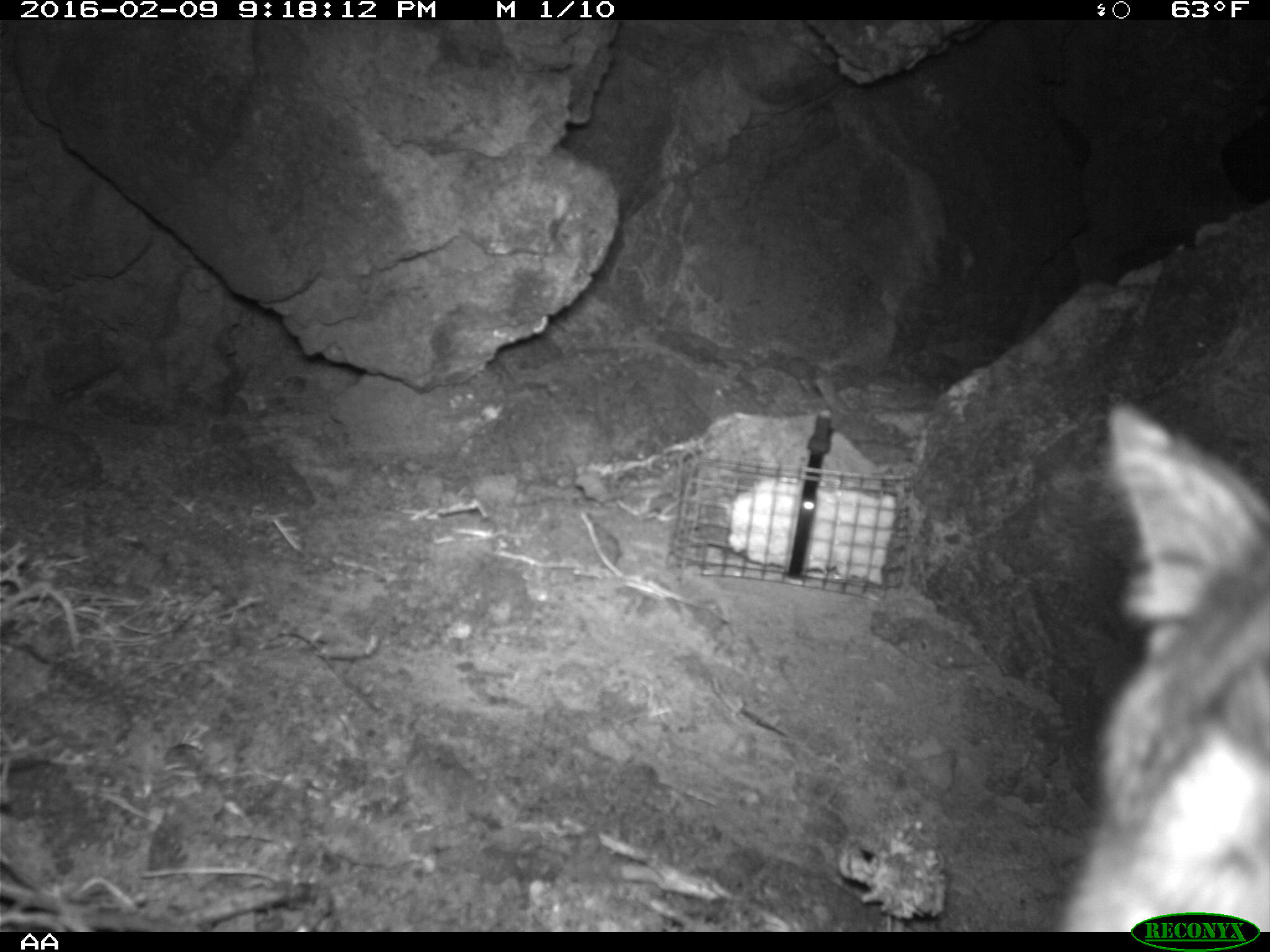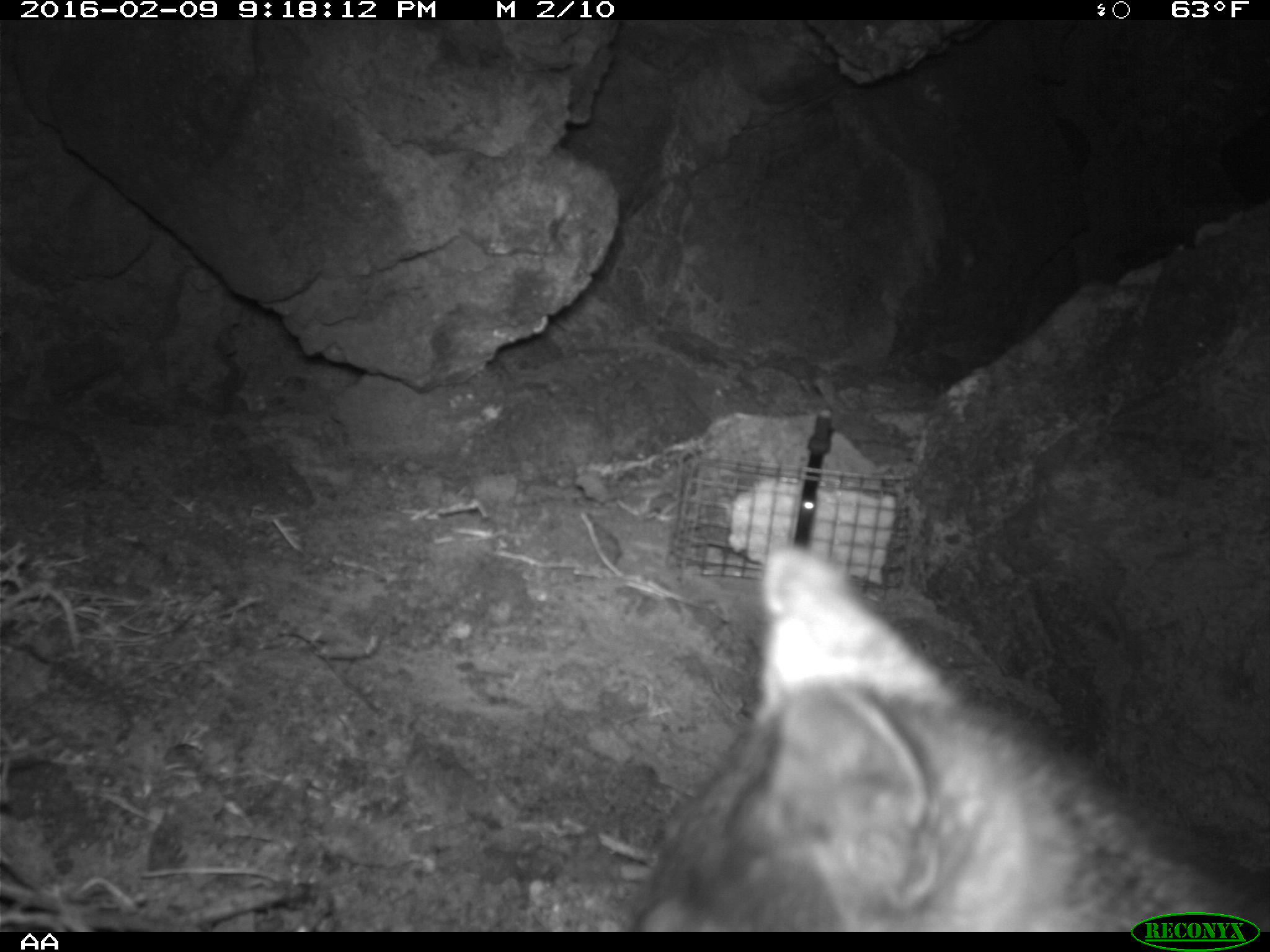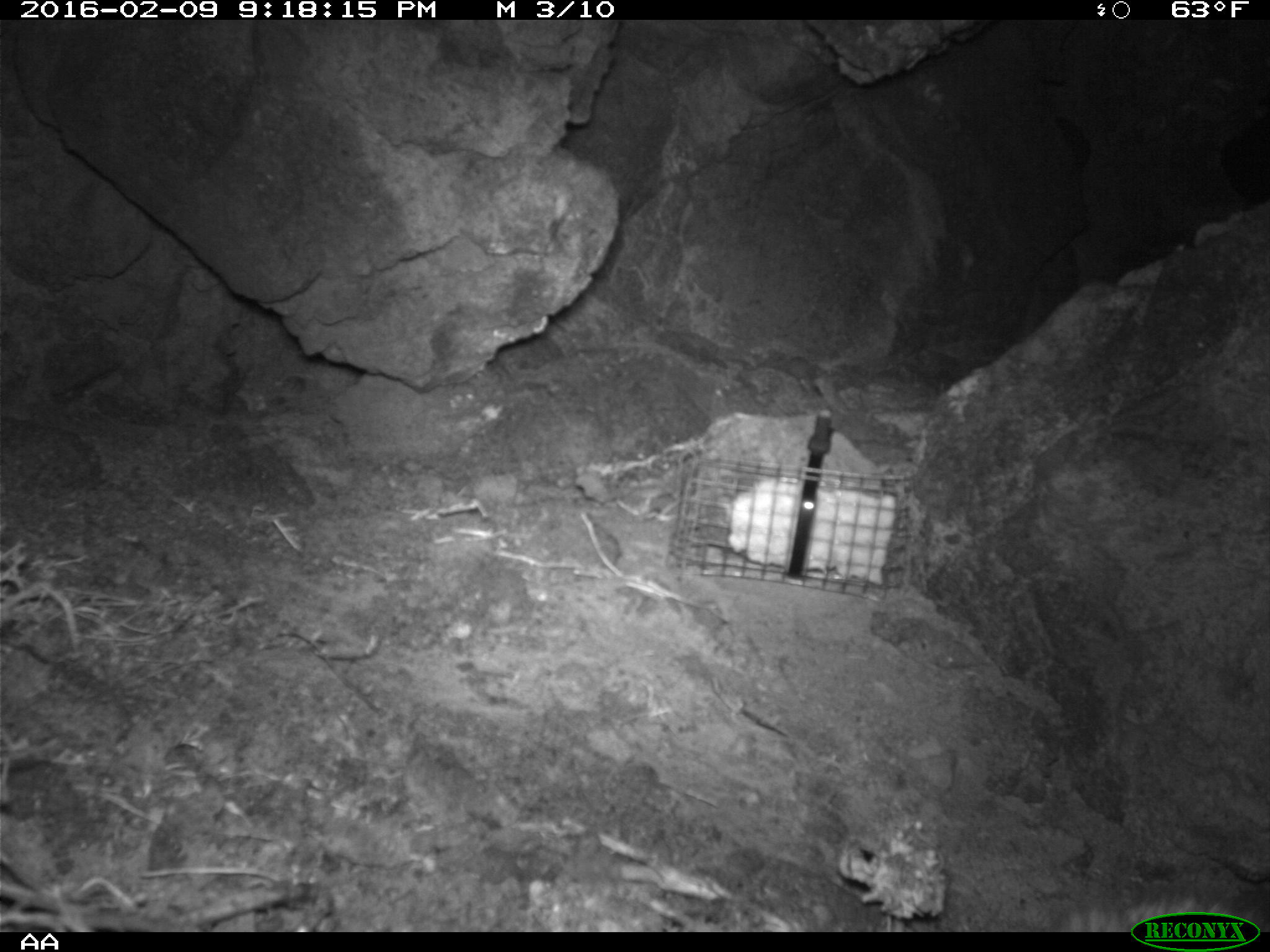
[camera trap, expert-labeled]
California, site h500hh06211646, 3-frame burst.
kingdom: Animalia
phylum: Chordata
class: Mammalia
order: Carnivora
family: Canidae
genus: Urocyon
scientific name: Urocyon littoralis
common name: island fox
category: fox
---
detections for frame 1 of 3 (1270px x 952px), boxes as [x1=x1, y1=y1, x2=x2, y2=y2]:
fox: [x1=1059, y1=403, x2=1269, y2=932]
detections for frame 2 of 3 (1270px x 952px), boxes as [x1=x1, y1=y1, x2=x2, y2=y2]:
fox: [x1=628, y1=553, x2=1269, y2=932]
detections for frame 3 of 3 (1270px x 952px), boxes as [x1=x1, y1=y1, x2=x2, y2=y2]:
fox: [x1=1059, y1=897, x2=1260, y2=932]